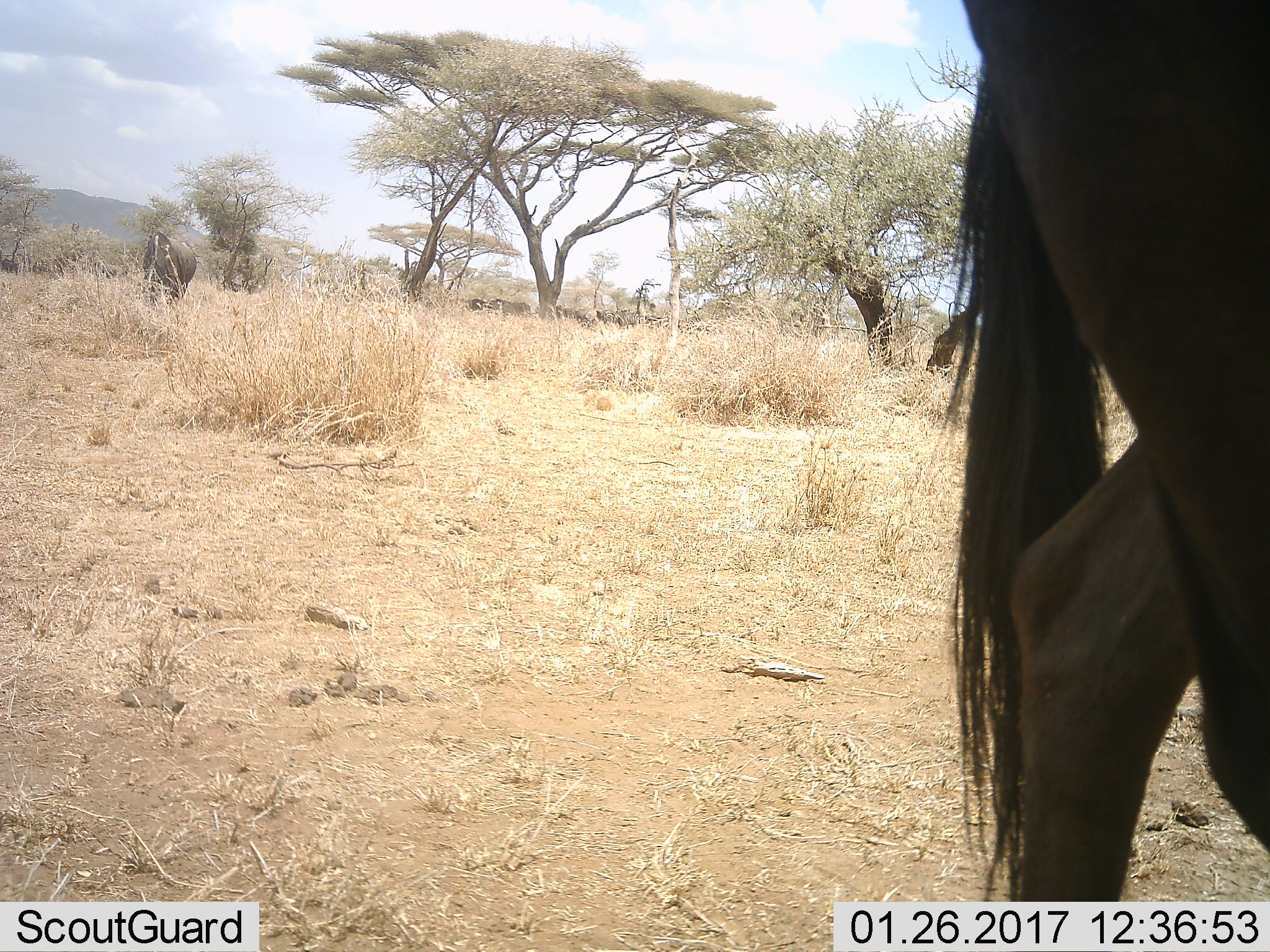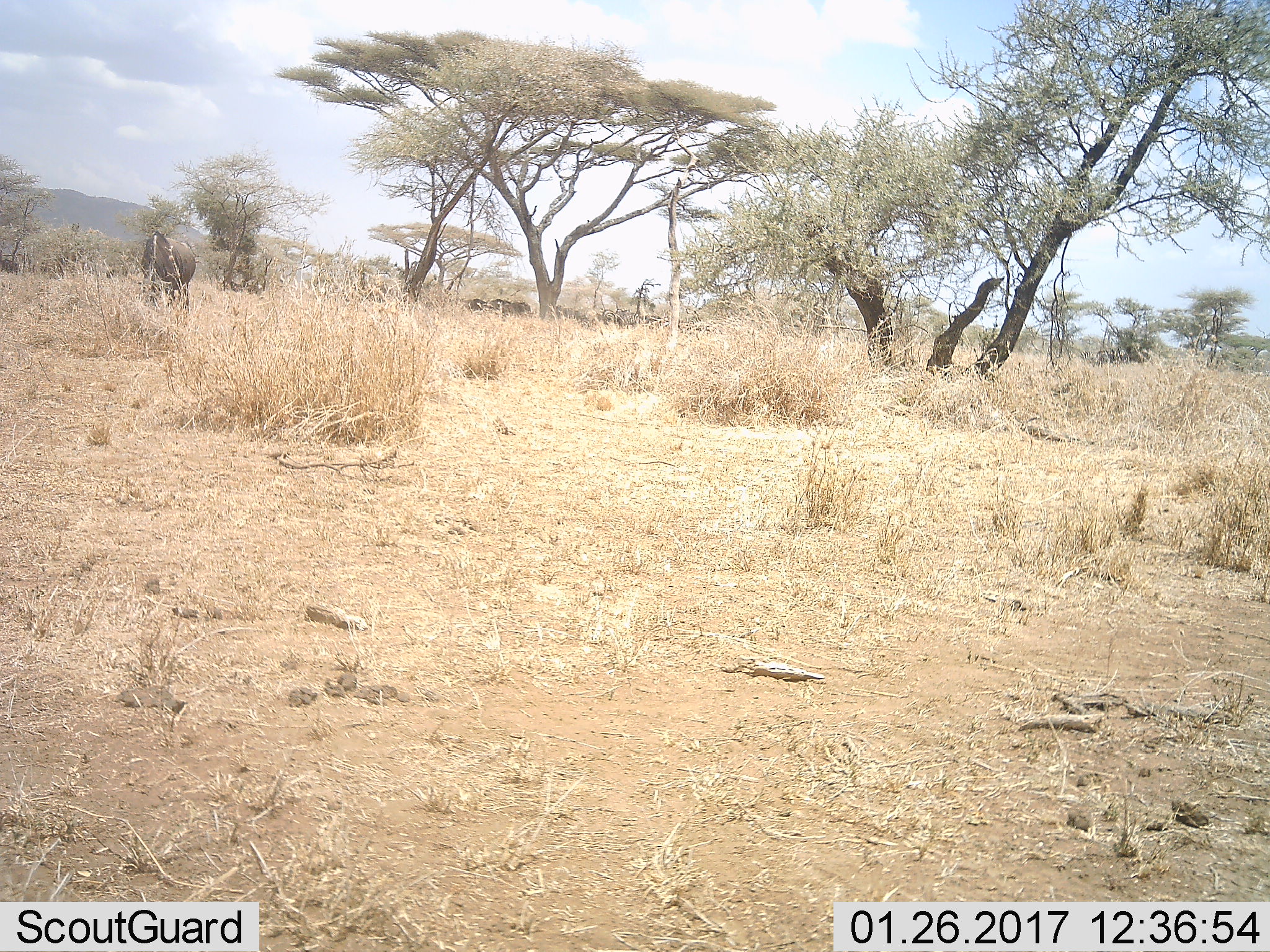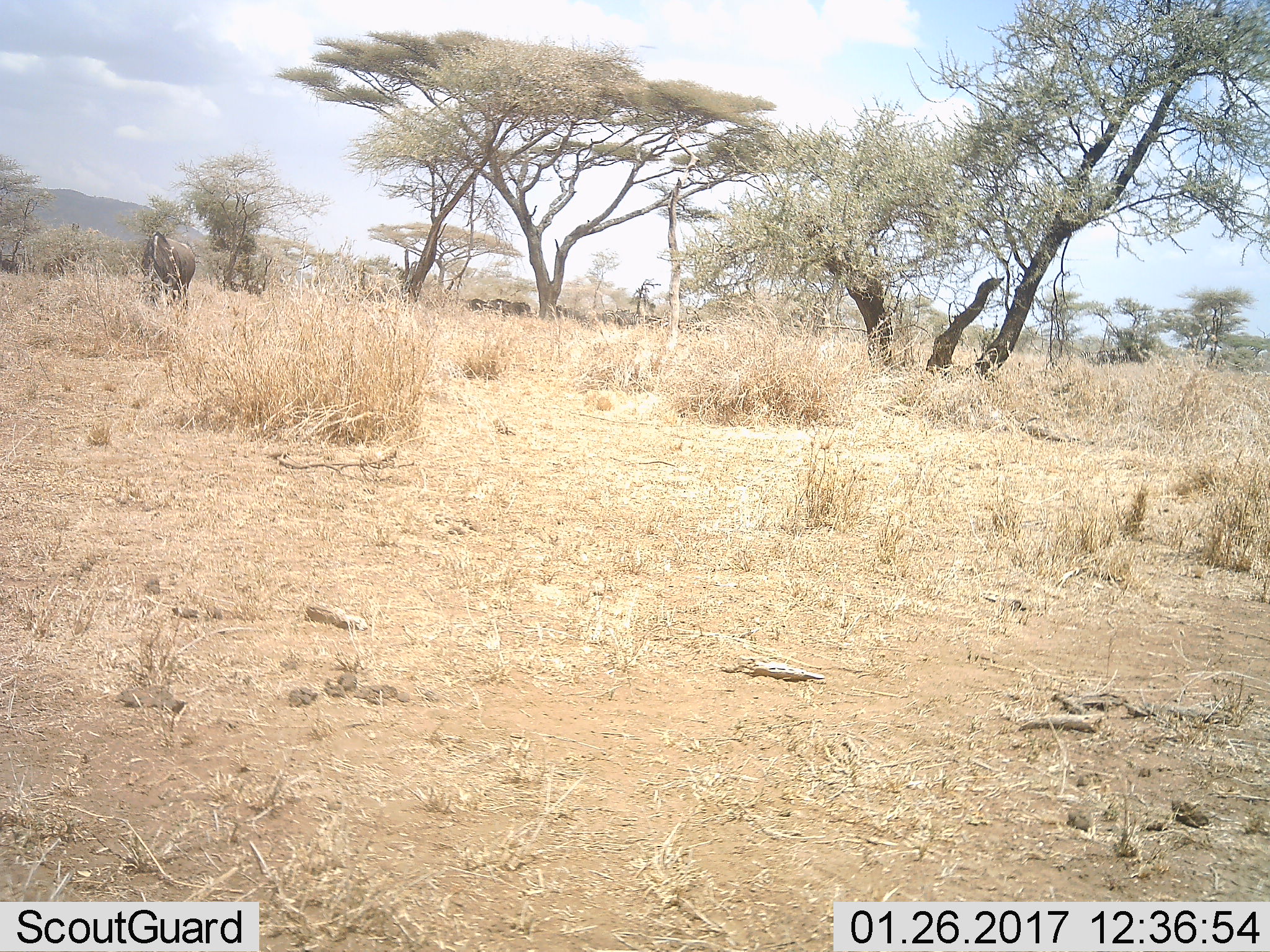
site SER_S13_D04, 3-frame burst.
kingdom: Animalia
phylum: Chordata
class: Mammalia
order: Artiodactyla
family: Bovidae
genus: Connochaetes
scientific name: Connochaetes taurinus taurinus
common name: blue wildebeest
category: wildebeestblue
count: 7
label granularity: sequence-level